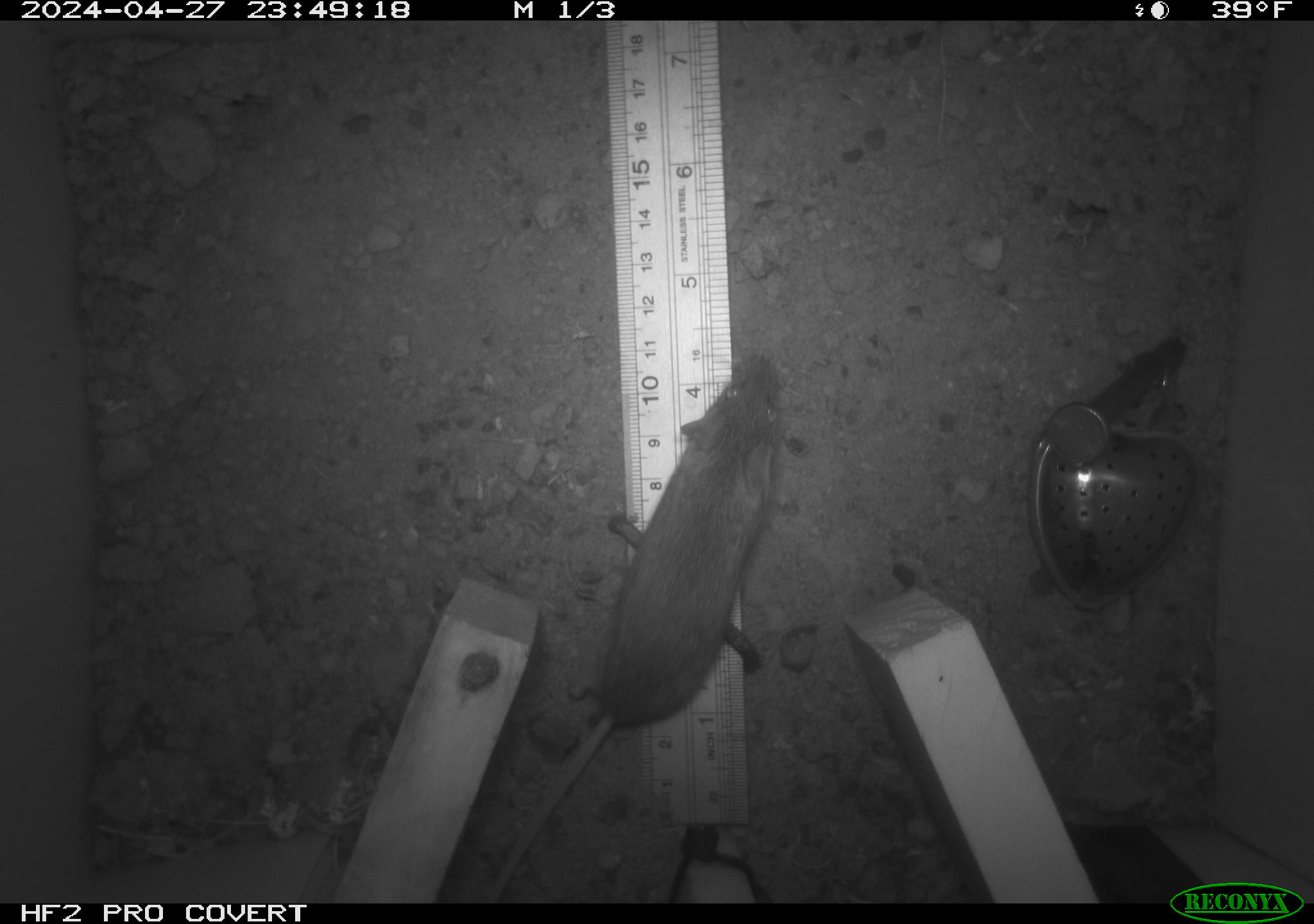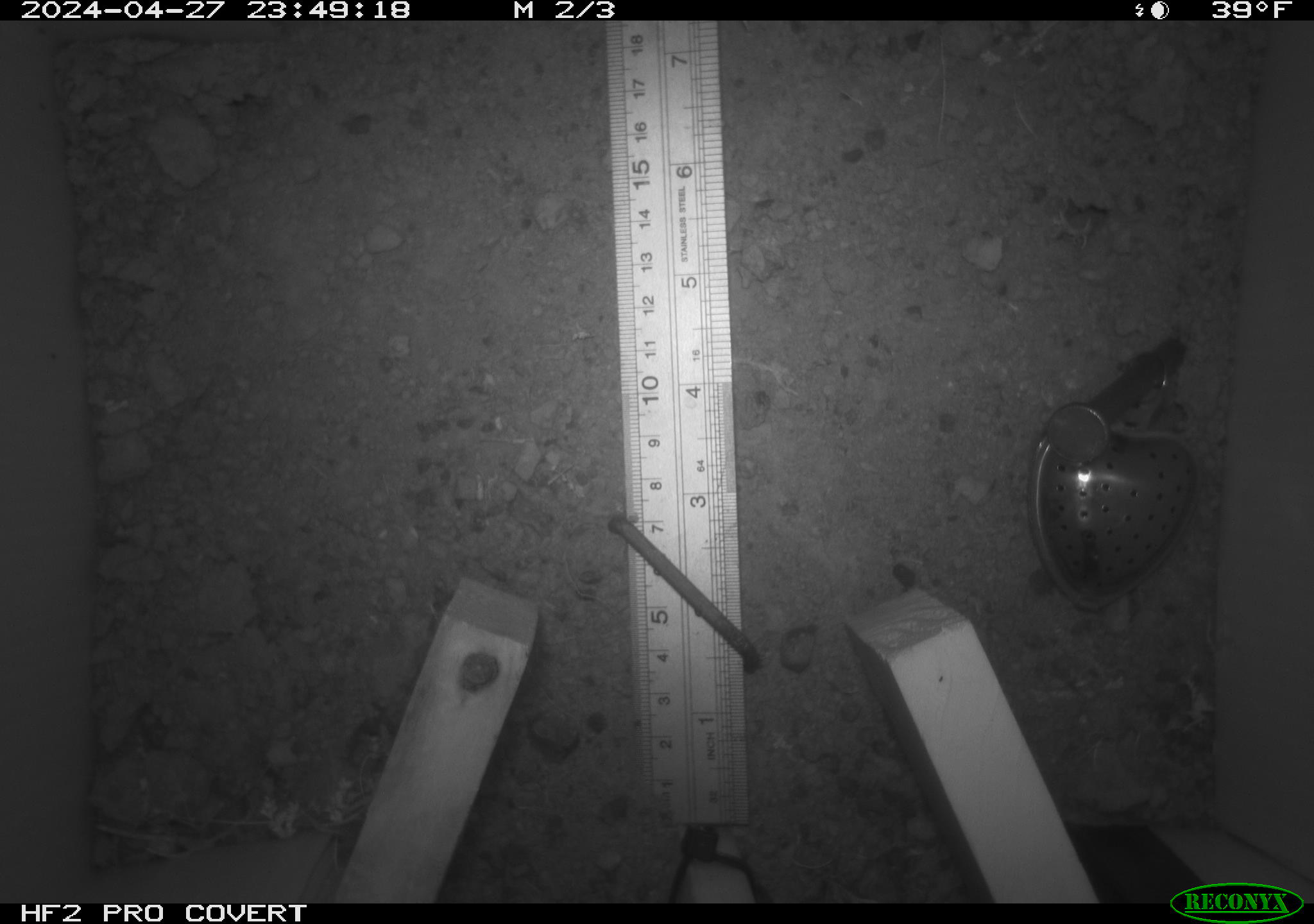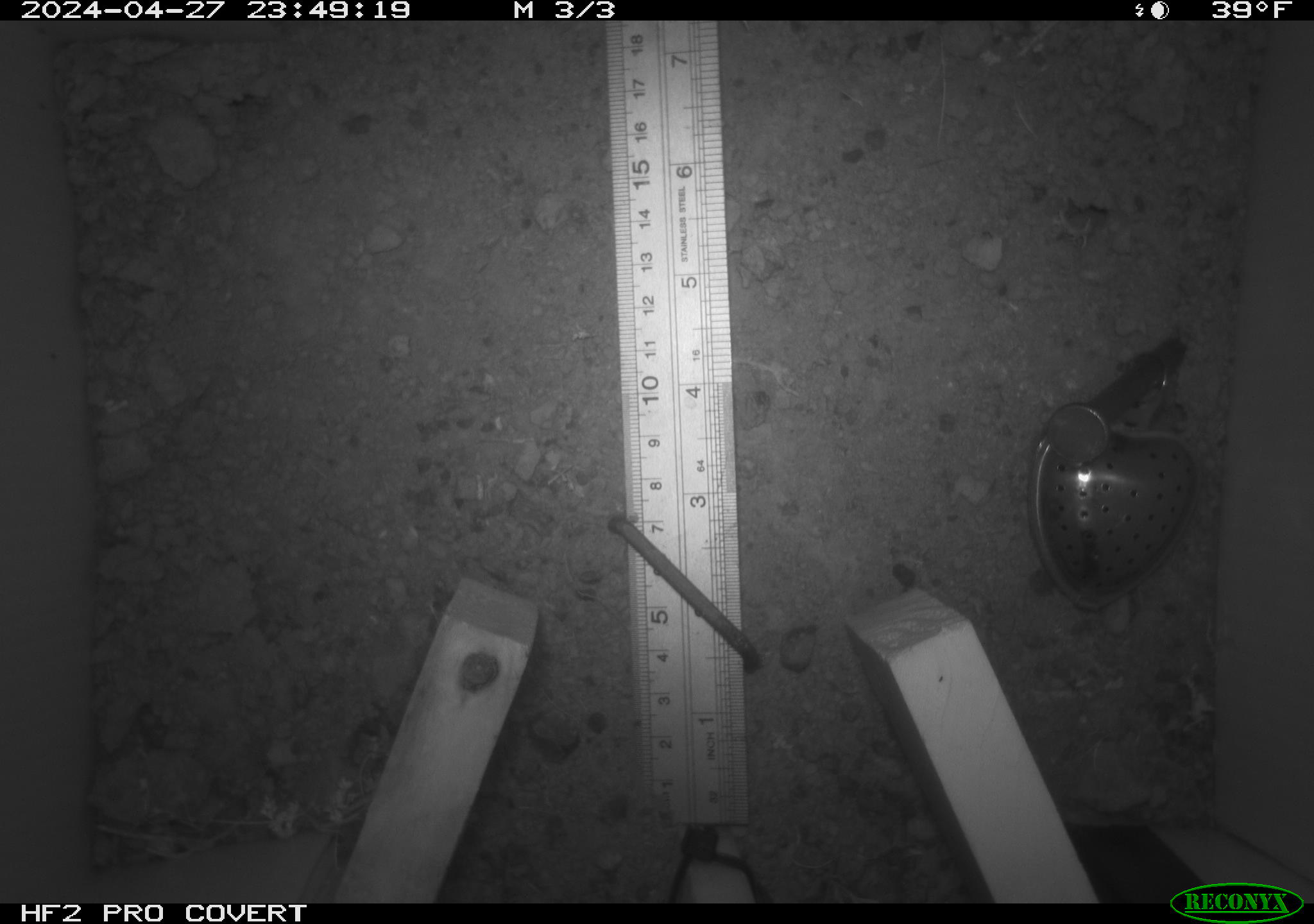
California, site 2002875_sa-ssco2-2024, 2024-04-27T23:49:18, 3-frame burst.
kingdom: Animalia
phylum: Chordata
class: Mammalia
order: Rodentia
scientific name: Rodentia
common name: mouse species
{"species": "mouse species (Rodentia)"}